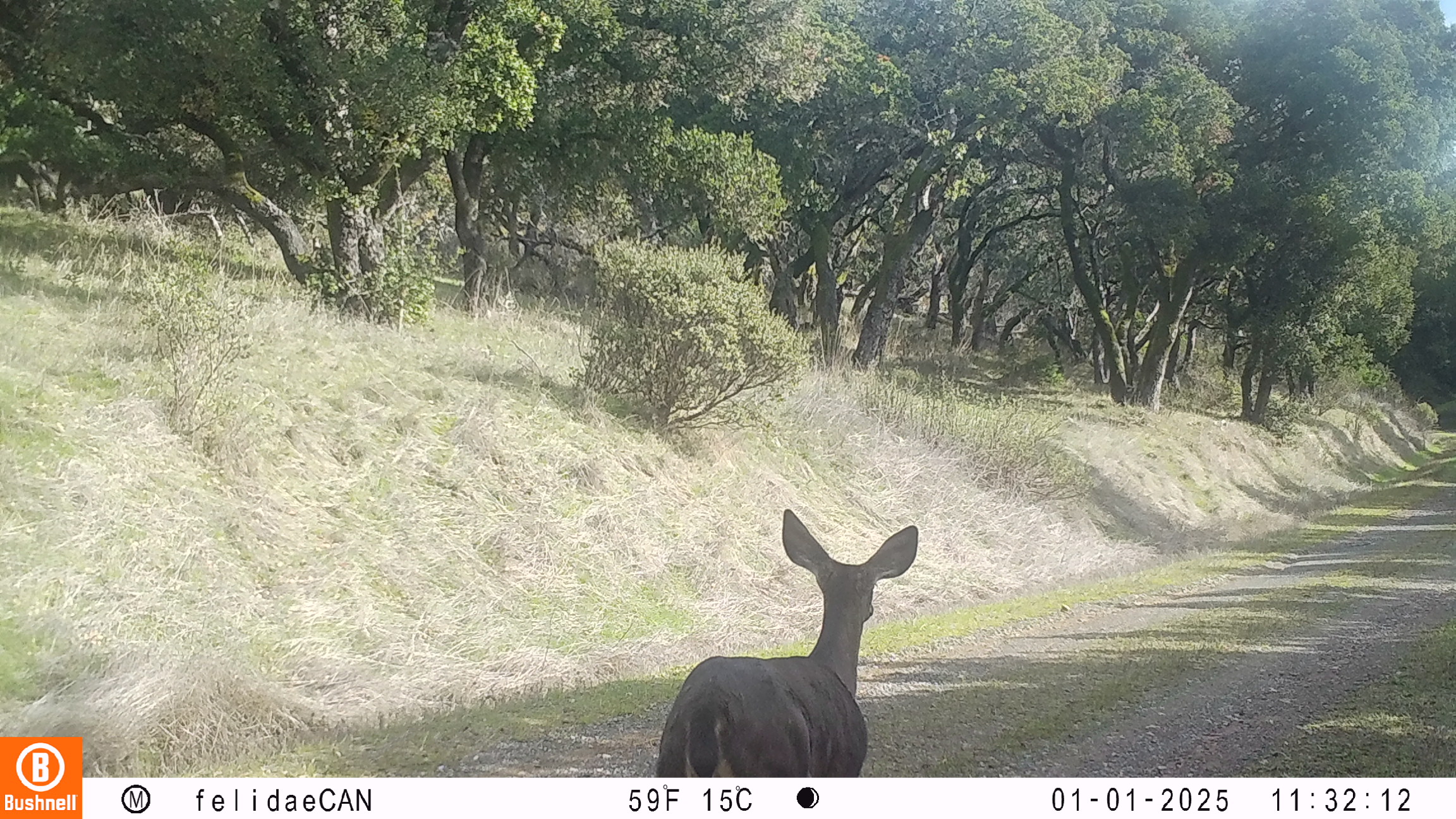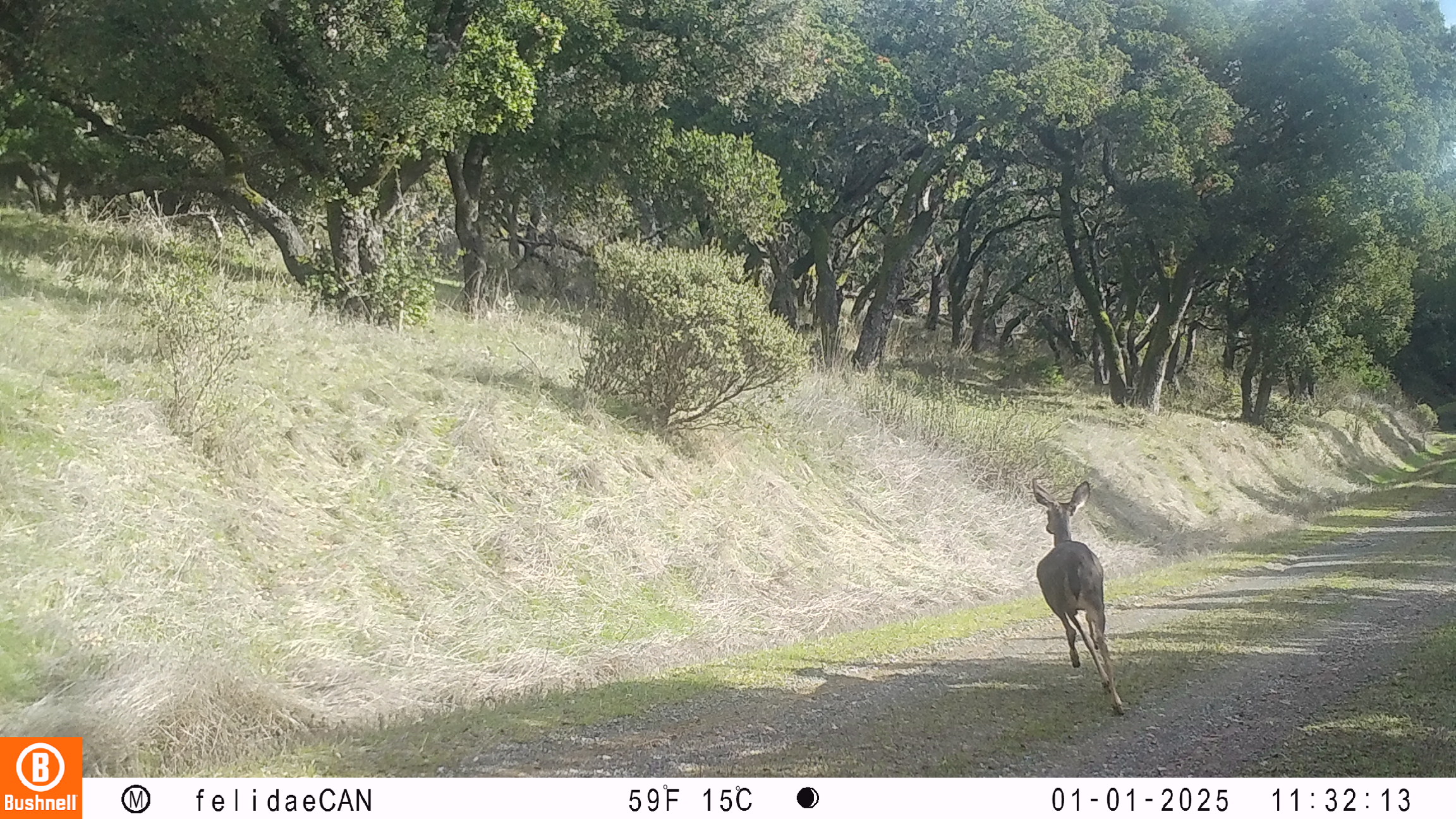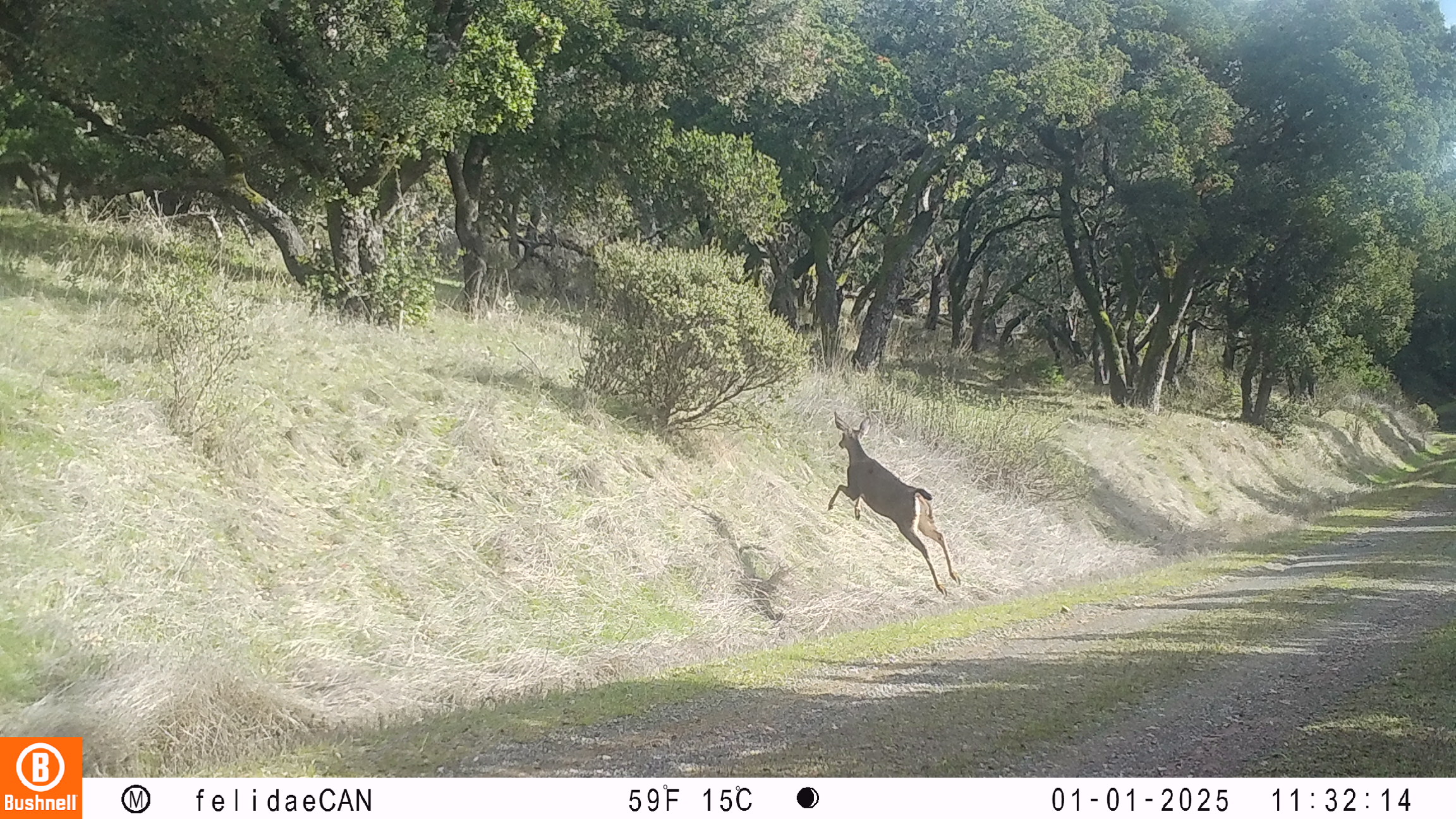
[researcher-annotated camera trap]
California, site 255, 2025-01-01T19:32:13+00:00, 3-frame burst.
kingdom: Animalia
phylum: Chordata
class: Mammalia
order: Artiodactyla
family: Cervidae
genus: Odocoileus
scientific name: Odocoileus hemionus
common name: mule deer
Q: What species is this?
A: Mule deer (Odocoileus hemionus).